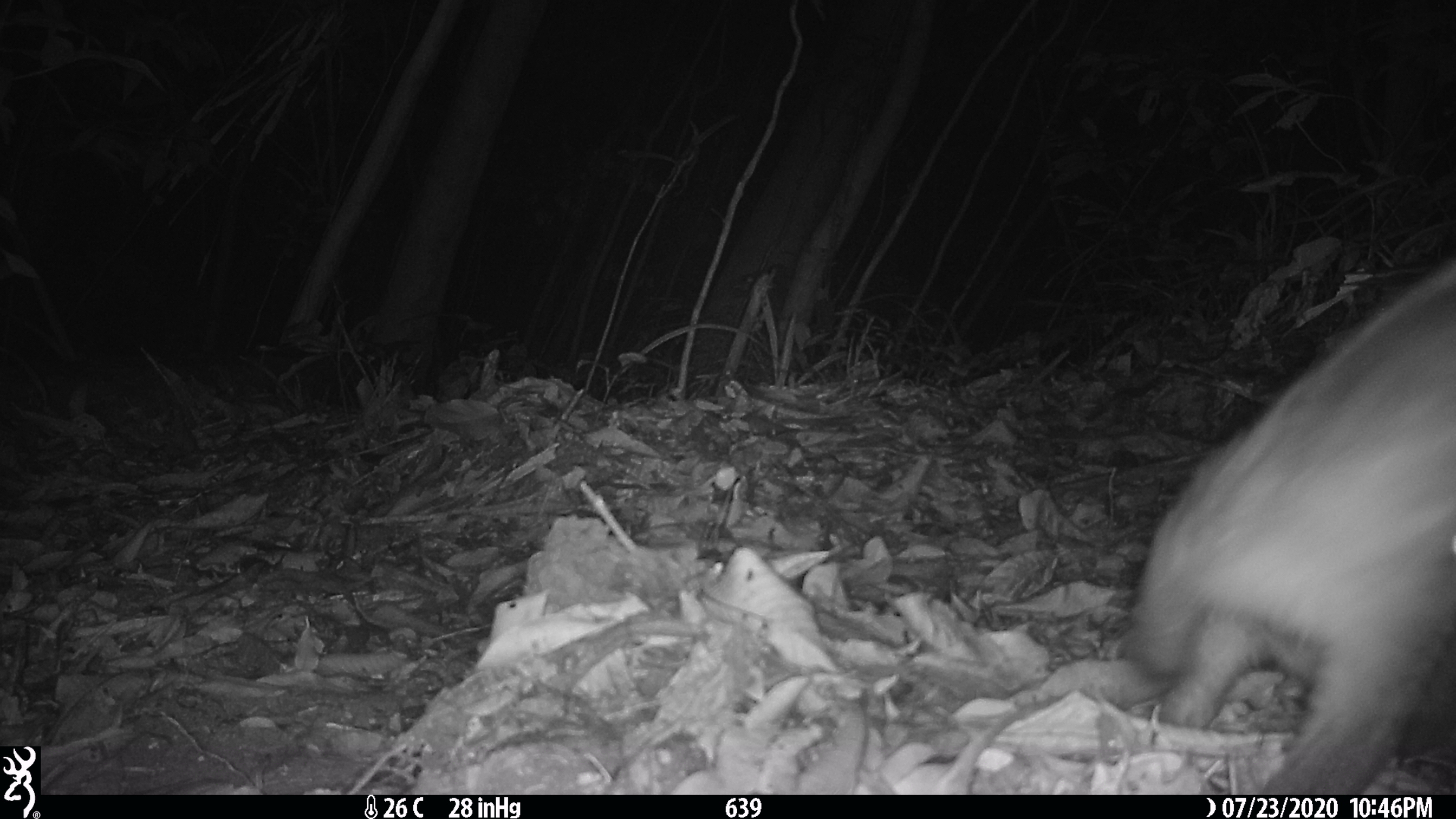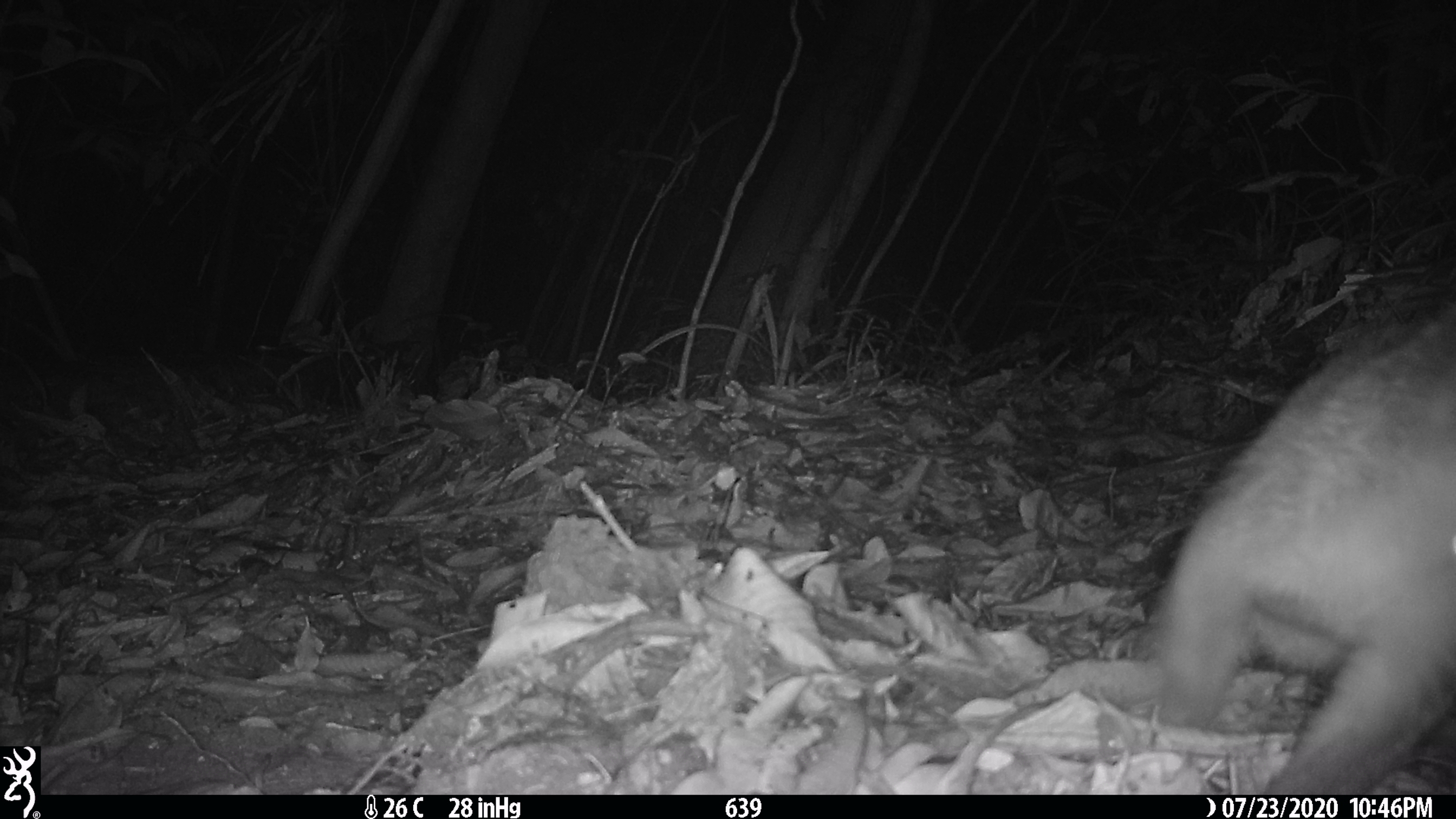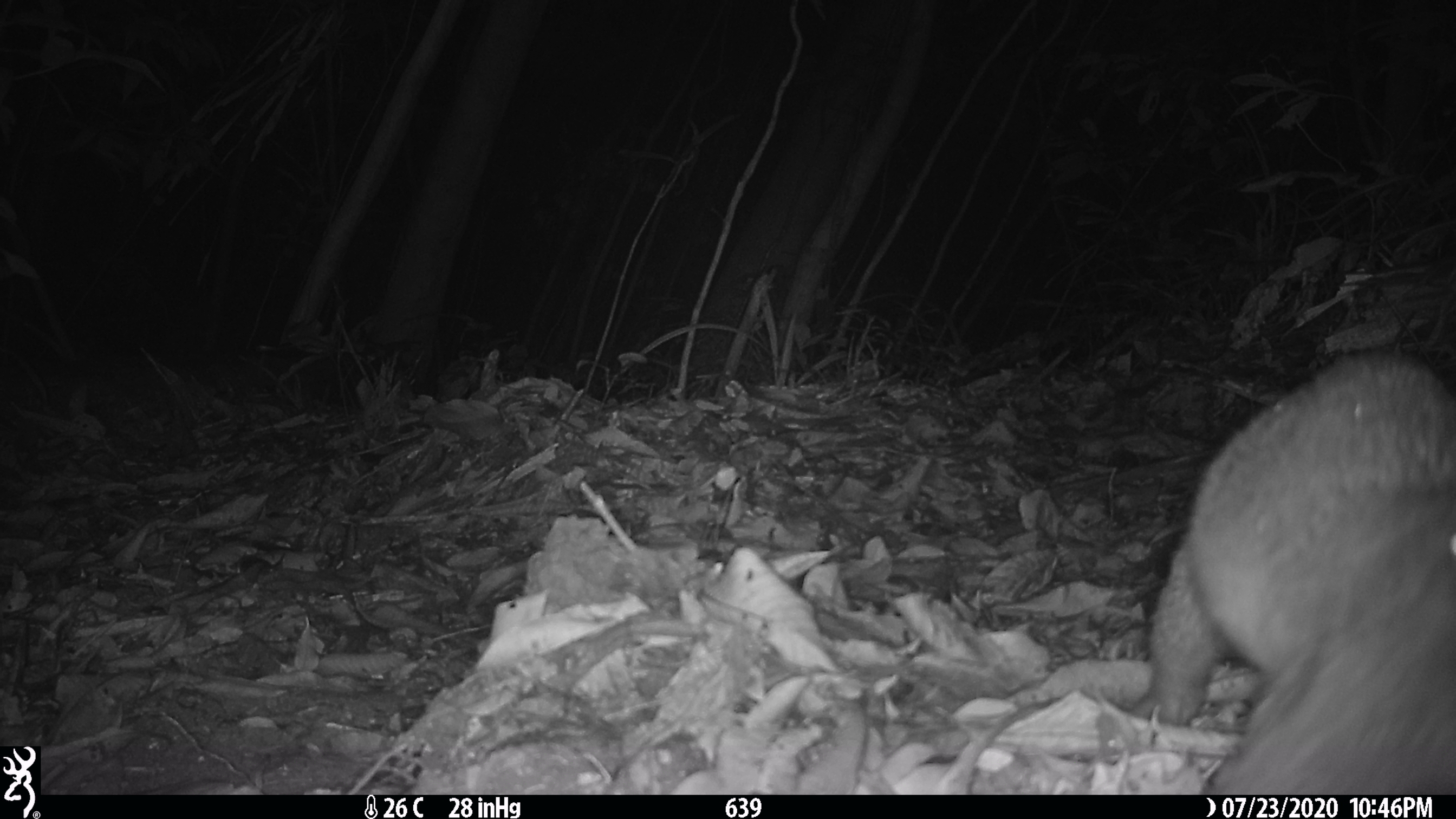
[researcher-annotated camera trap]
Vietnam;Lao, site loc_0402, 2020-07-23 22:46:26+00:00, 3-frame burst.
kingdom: Animalia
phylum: Chordata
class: Mammalia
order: Carnivora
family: Viverridae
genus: Paguma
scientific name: Paguma larvata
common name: masked palm civet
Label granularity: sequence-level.